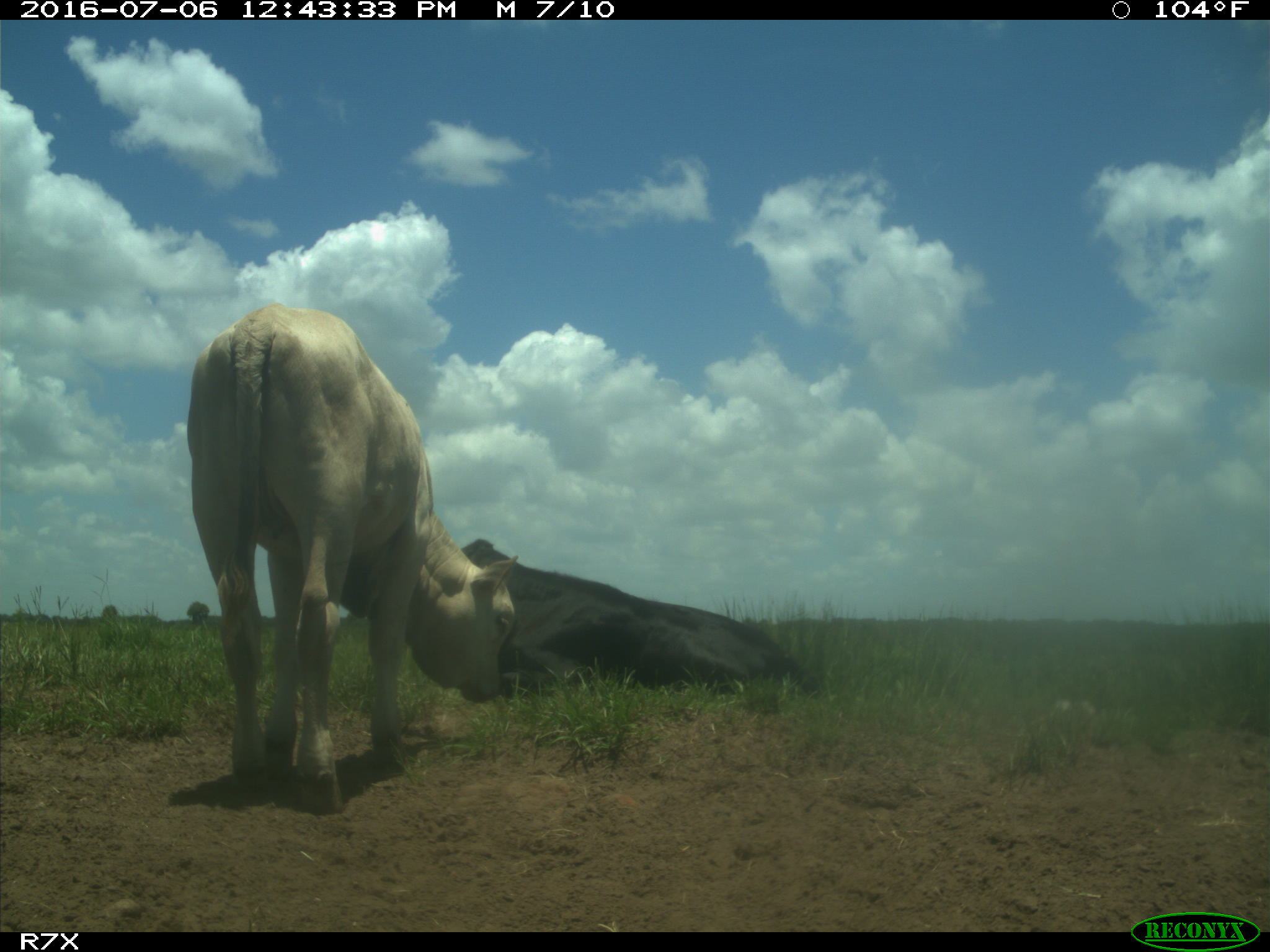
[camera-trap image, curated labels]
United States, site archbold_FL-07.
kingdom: Animalia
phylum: Chordata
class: Mammalia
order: Artiodactyla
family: Bovidae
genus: Bos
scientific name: Bos taurus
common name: domestic cow